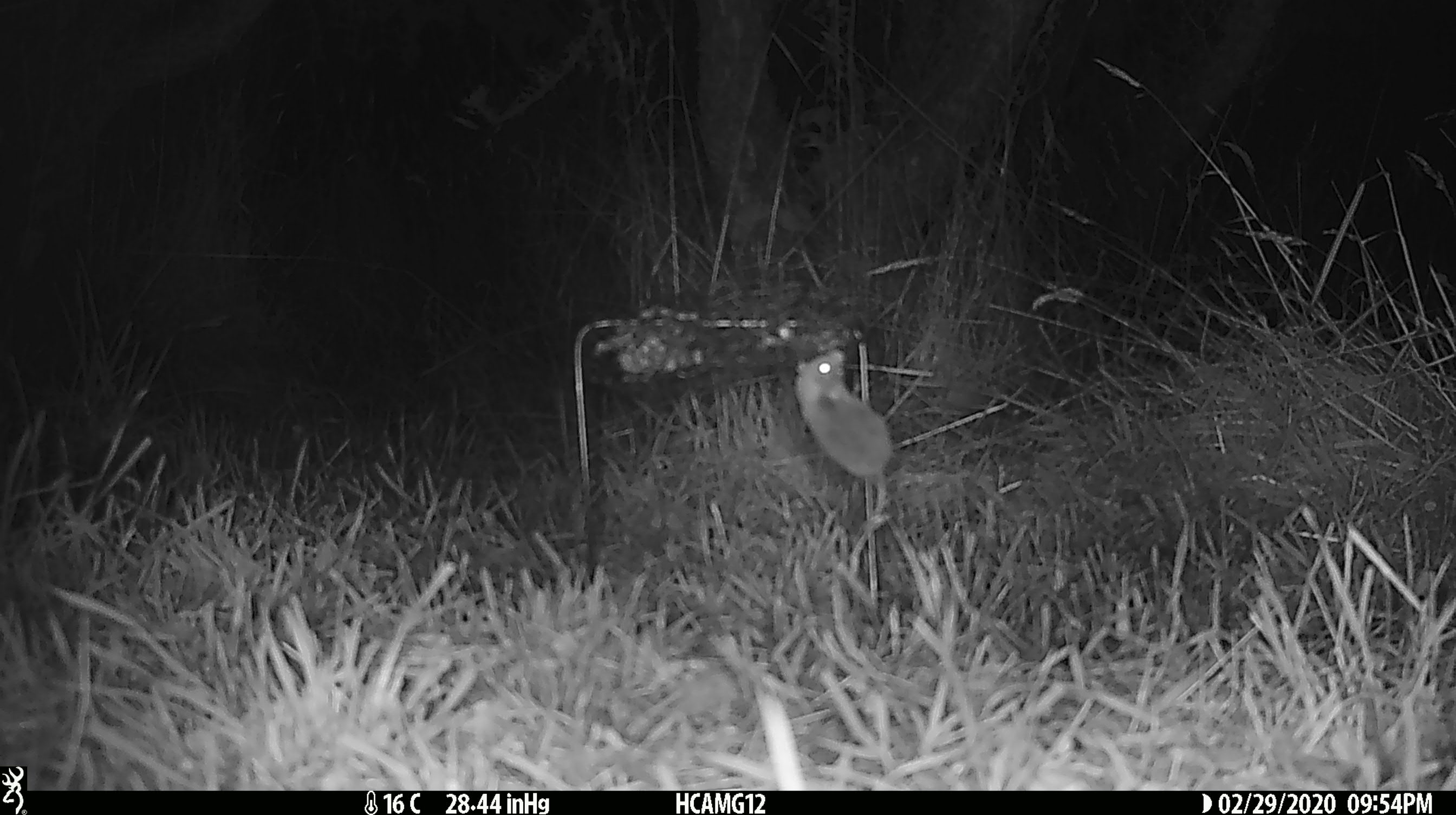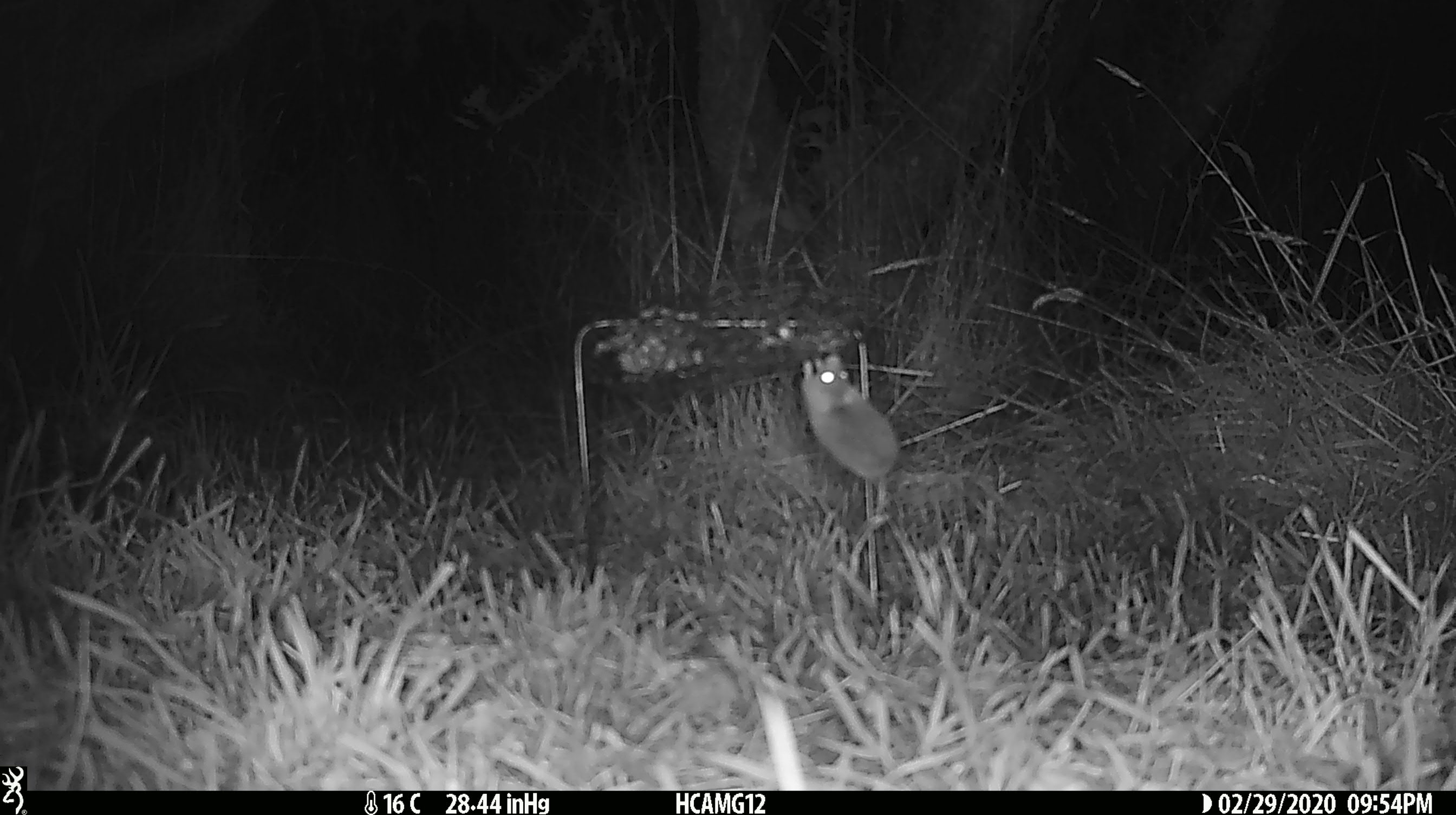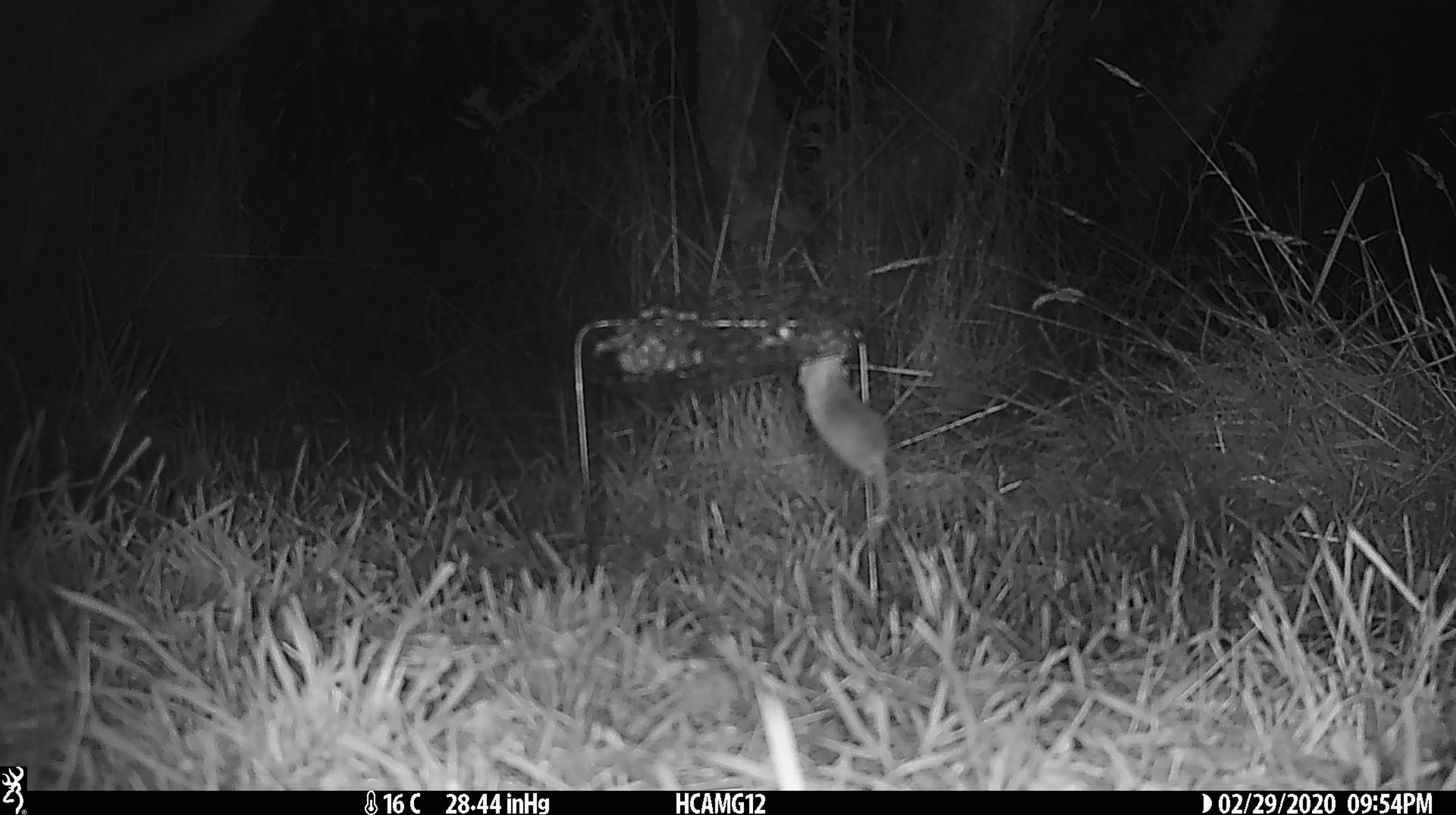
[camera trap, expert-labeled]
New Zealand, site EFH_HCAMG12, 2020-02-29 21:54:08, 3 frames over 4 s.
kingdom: Animalia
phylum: Chordata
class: Mammalia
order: Rodentia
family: Muridae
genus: Mus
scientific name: Mus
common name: mouse